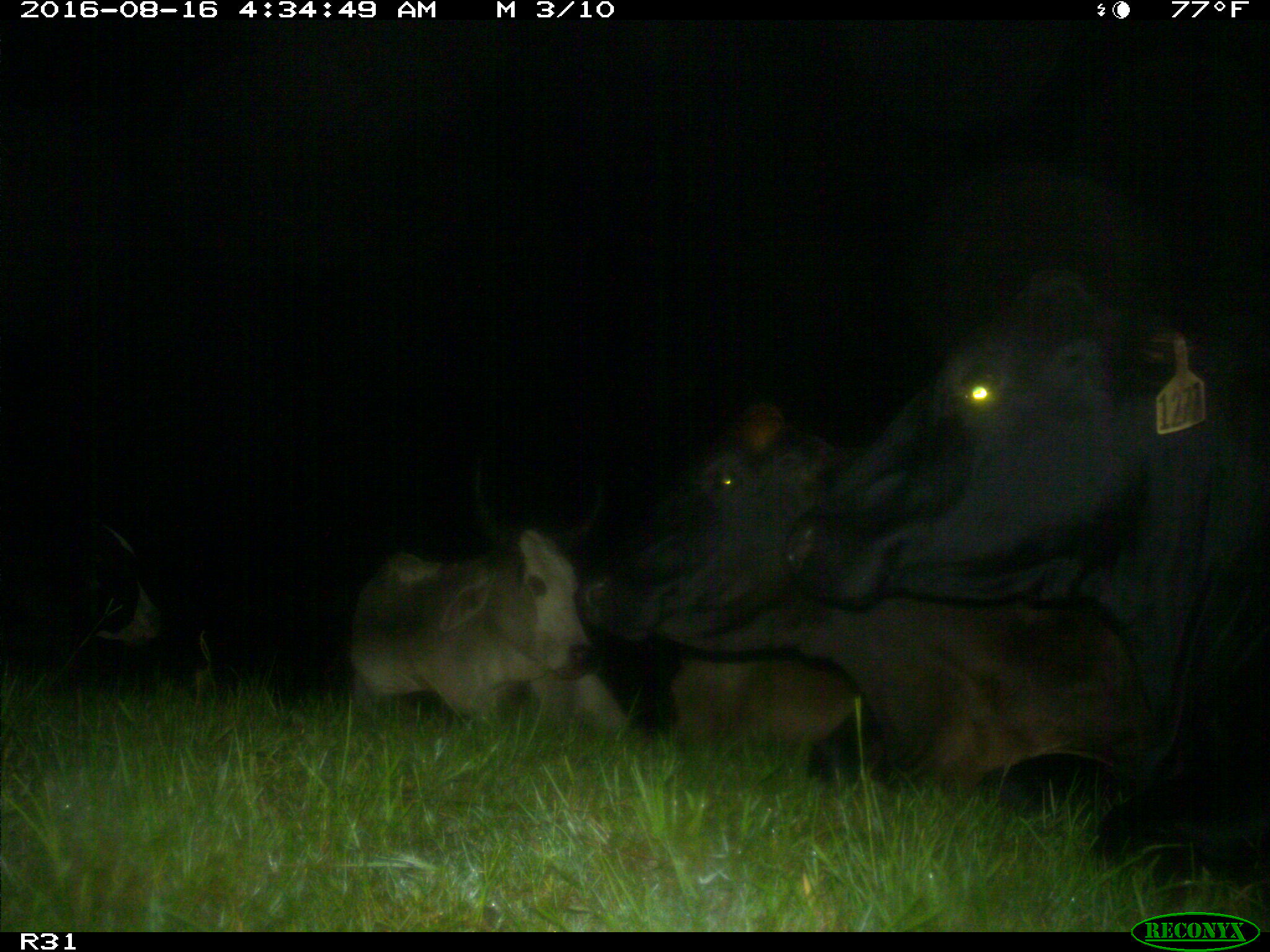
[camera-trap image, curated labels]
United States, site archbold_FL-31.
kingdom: Animalia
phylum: Chordata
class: Mammalia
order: Artiodactyla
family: Bovidae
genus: Bos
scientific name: Bos taurus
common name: domestic cow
Bos taurus (domestic cow).